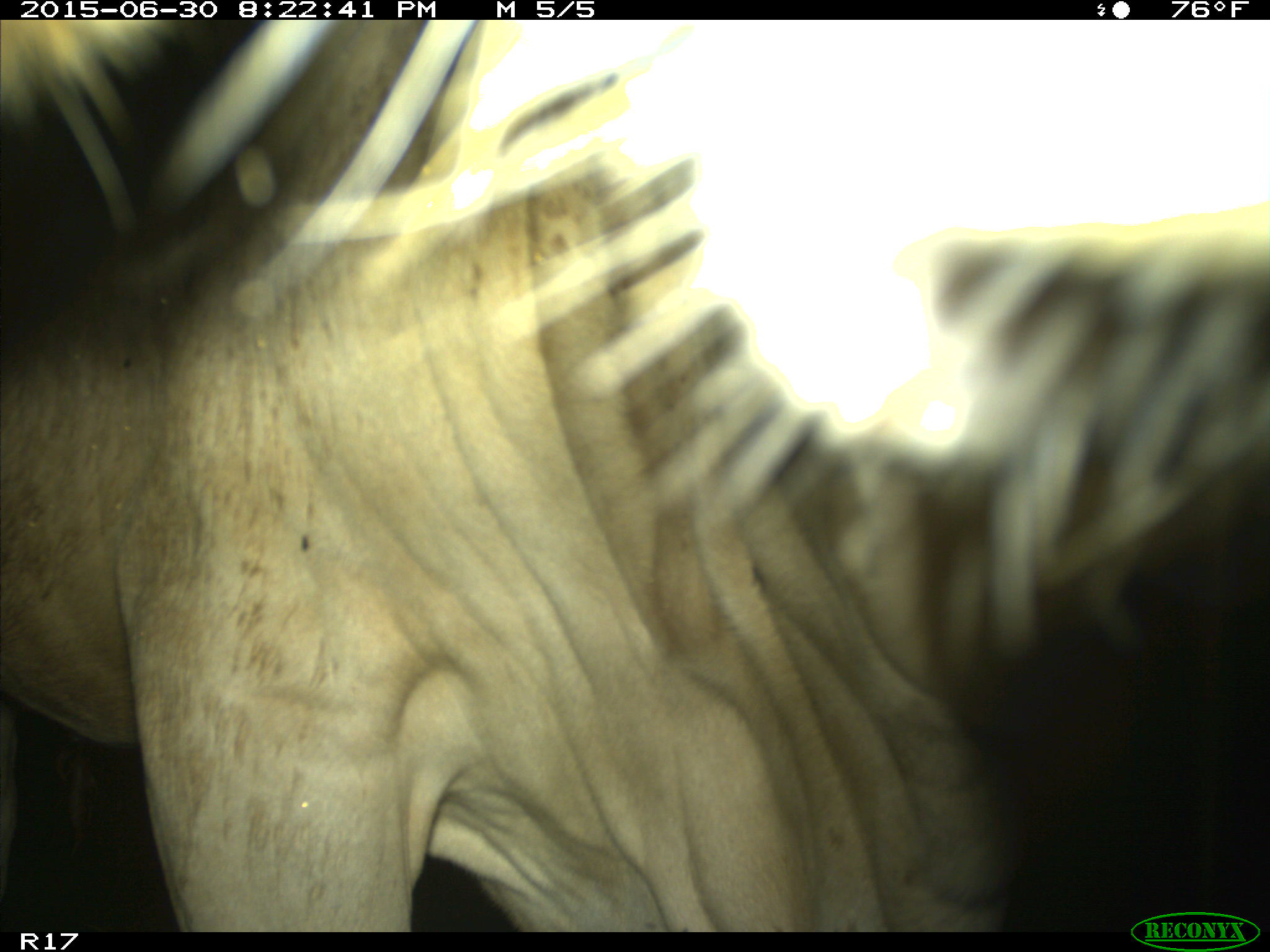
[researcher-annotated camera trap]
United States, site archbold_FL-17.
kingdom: Animalia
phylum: Chordata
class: Mammalia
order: Artiodactyla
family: Bovidae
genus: Bos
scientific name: Bos taurus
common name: domestic cow